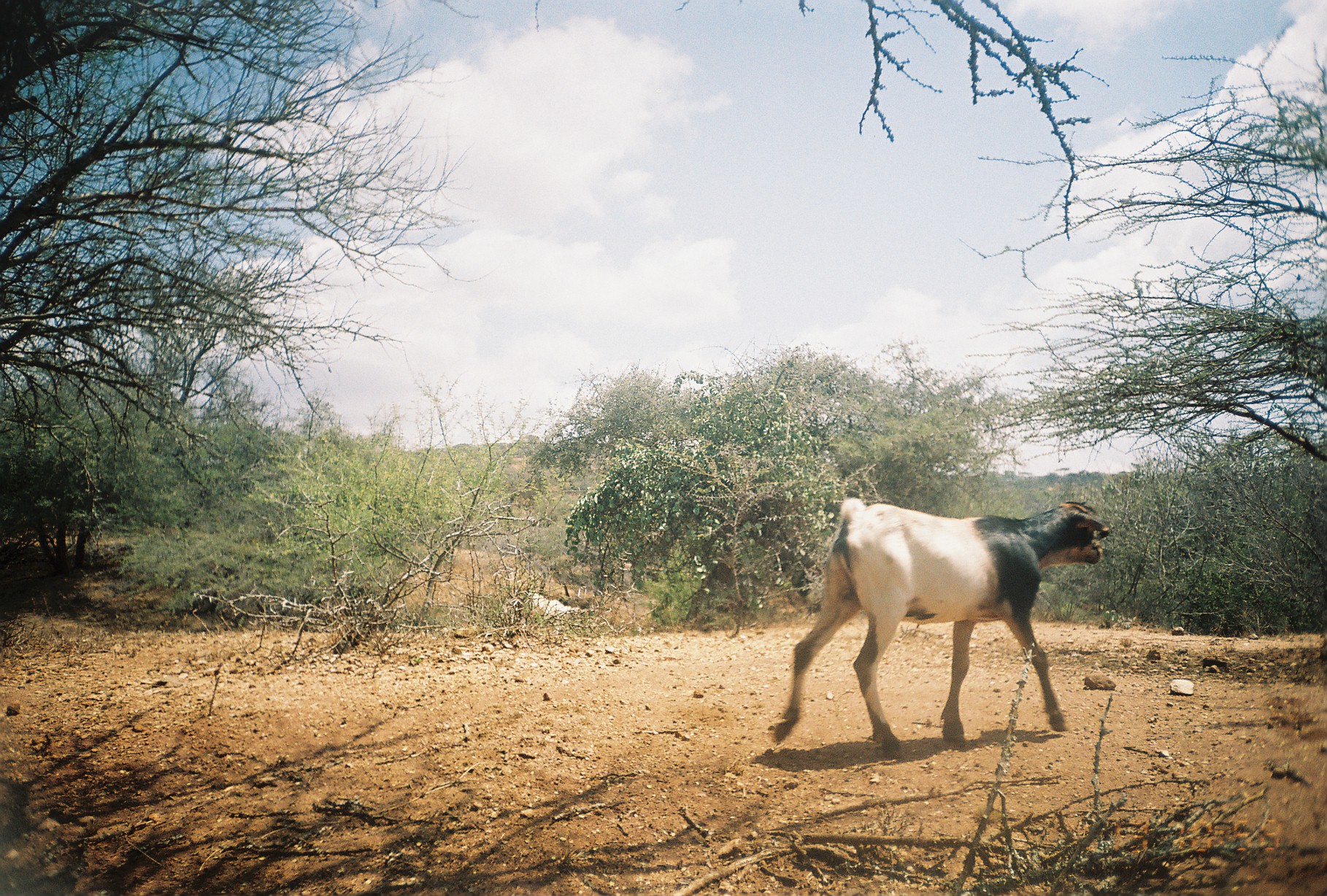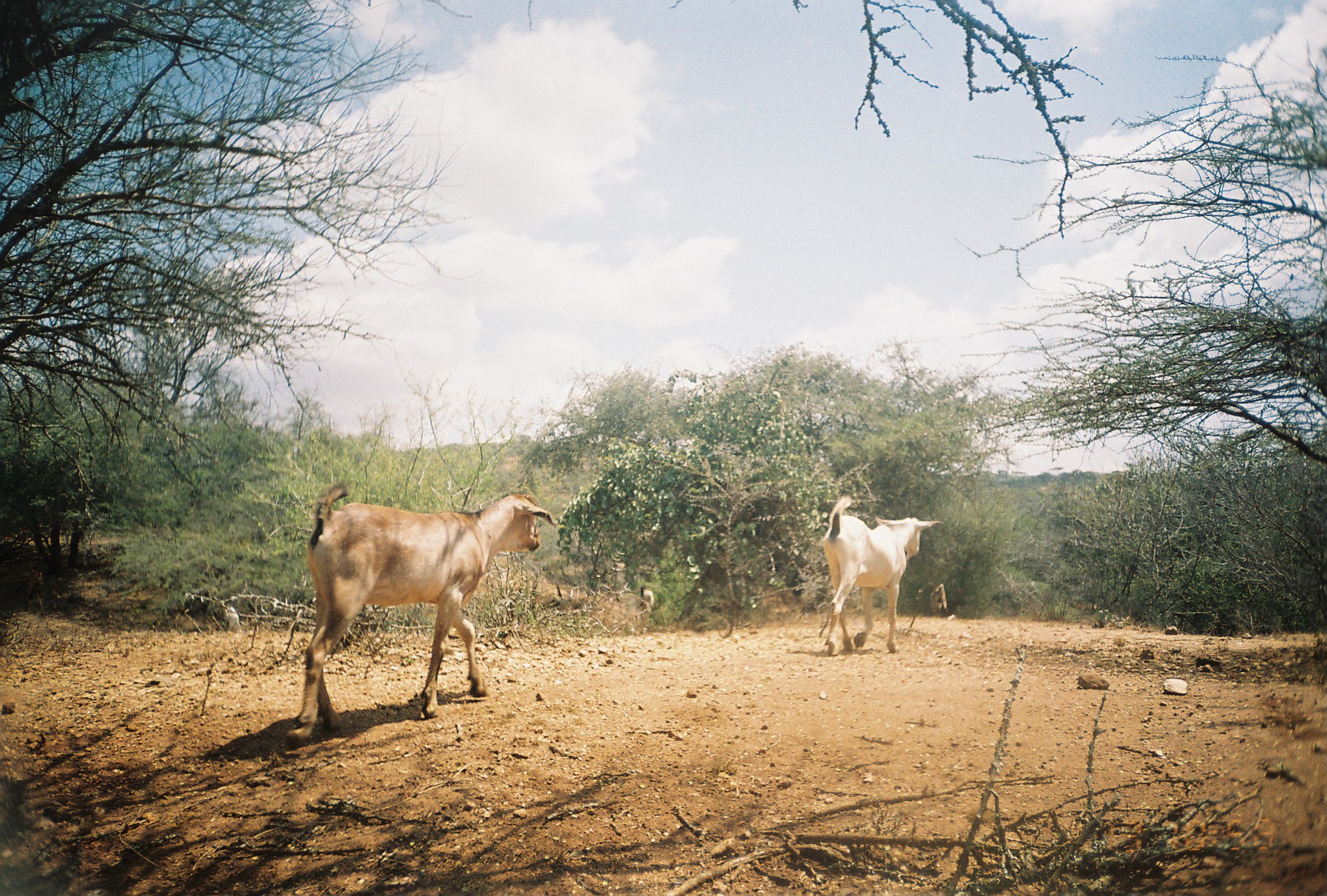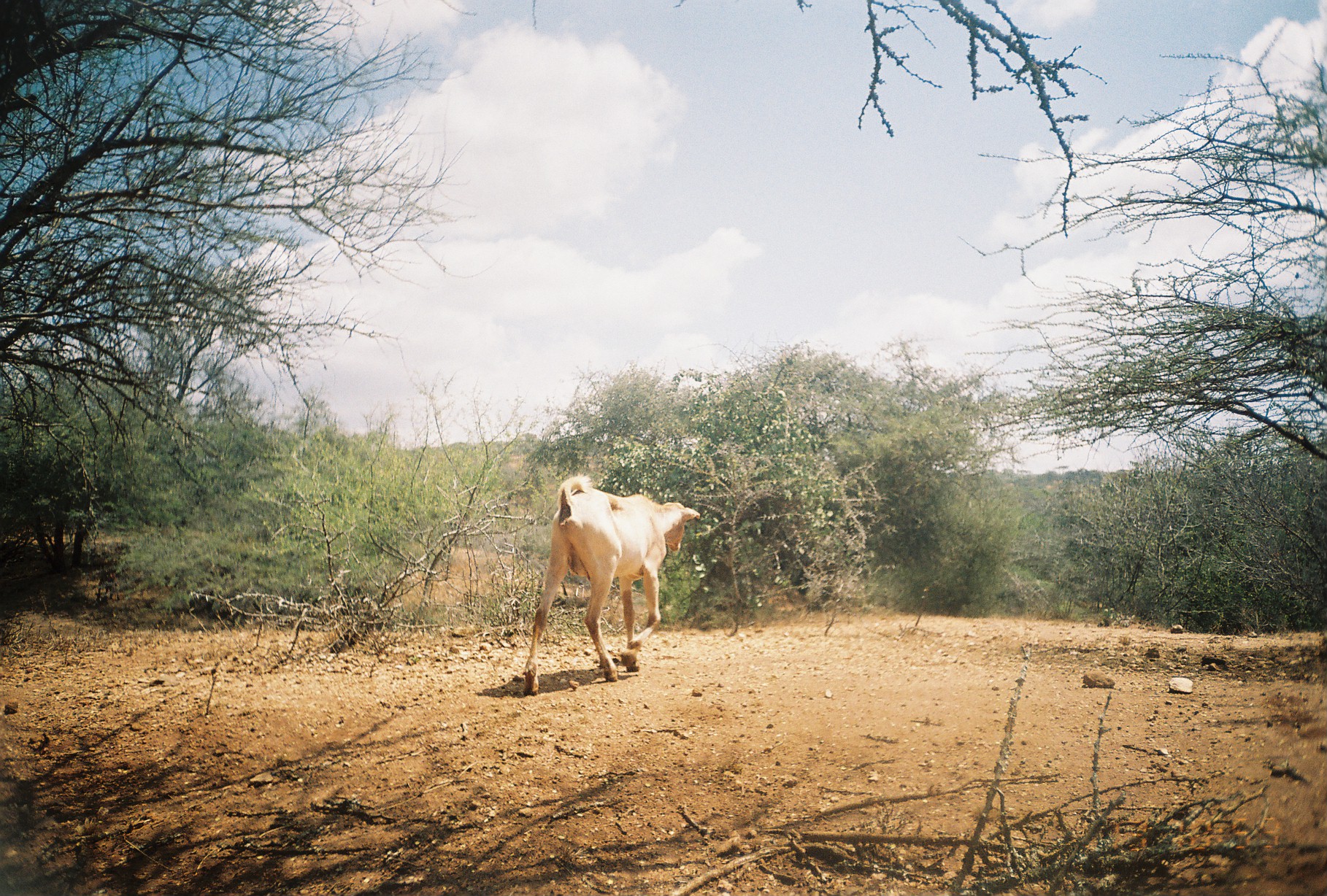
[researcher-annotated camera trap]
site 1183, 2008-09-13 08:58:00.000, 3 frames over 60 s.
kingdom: Animalia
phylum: Chordata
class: Mammalia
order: Artiodactyla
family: Bovidae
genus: Capra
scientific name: Capra aegagrus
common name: wild goat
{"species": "Capra aegagrus (wild goat)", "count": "2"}